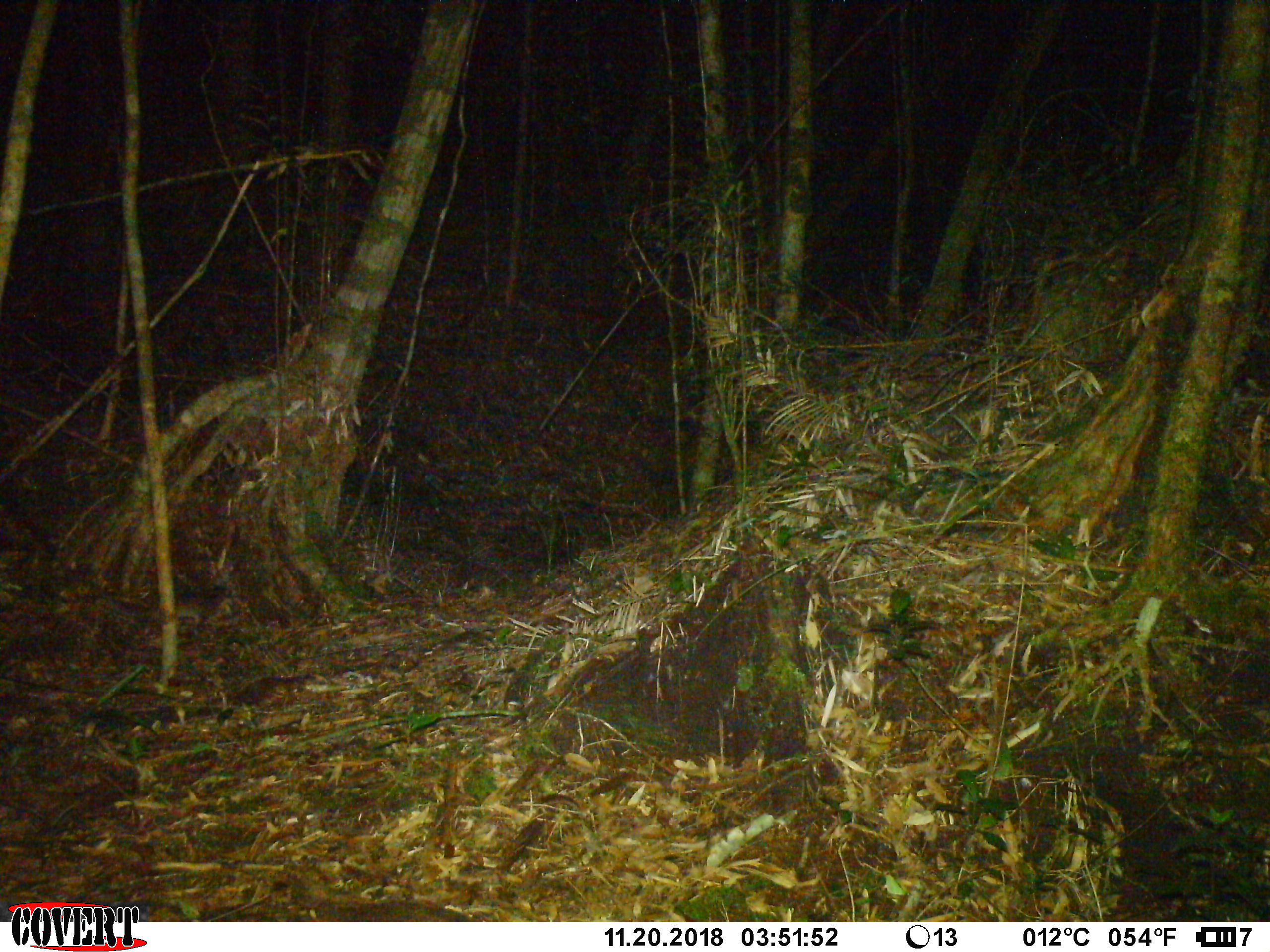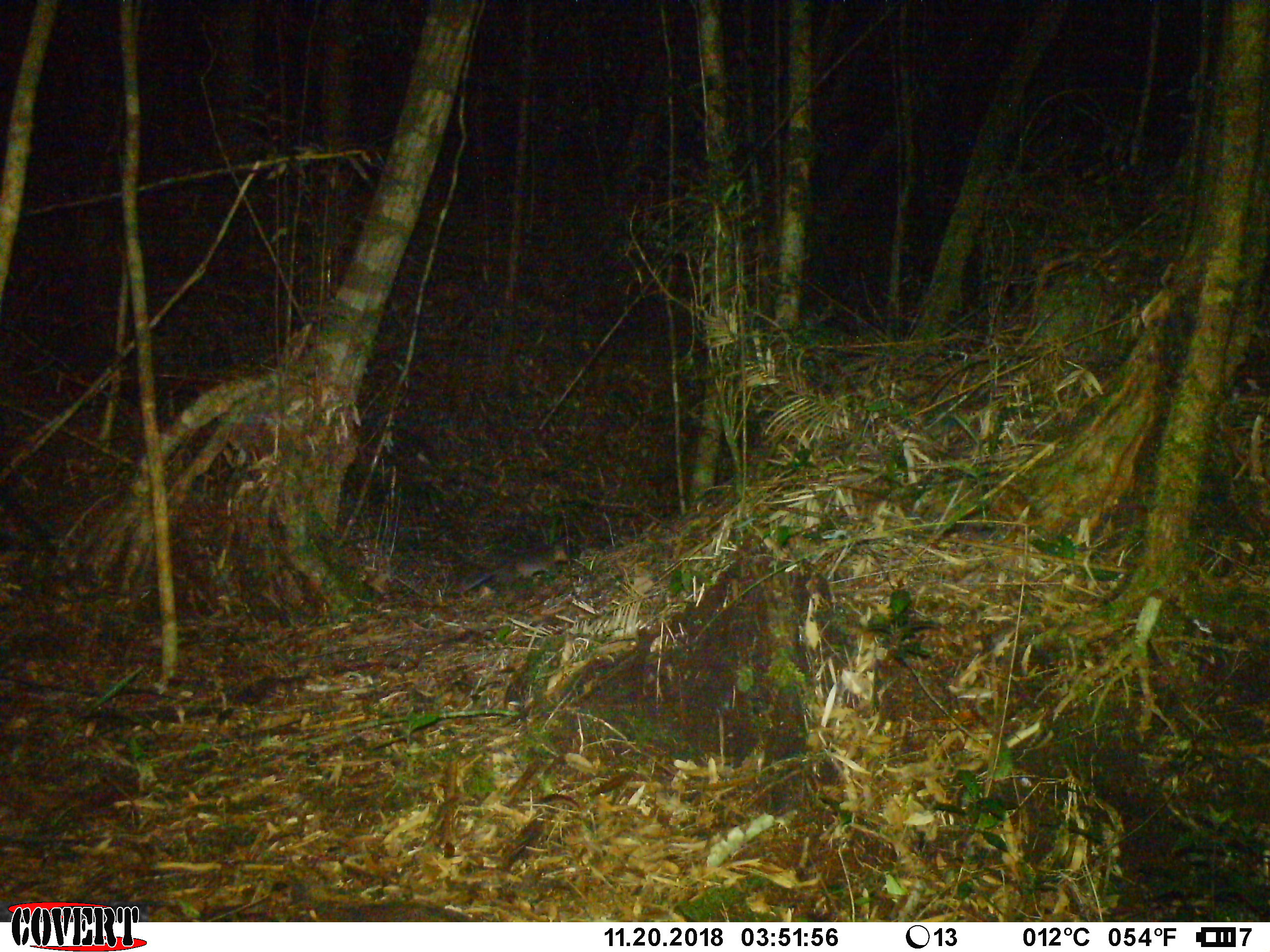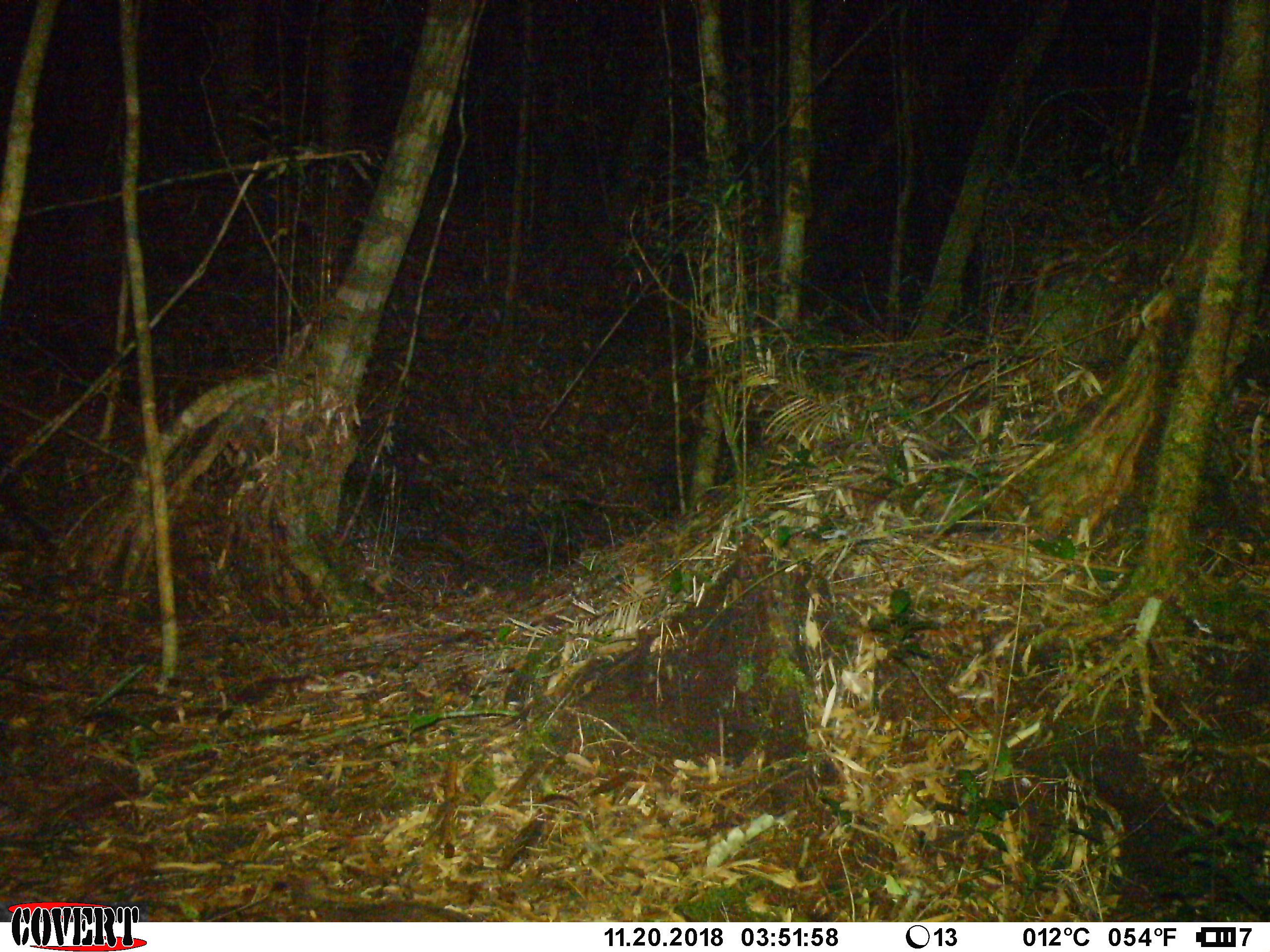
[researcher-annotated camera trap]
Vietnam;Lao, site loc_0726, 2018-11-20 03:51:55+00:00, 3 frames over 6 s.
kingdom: Animalia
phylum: Chordata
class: Mammalia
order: Rodentia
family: Muridae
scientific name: Muridae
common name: old-world mice and rats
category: unidentified murid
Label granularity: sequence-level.